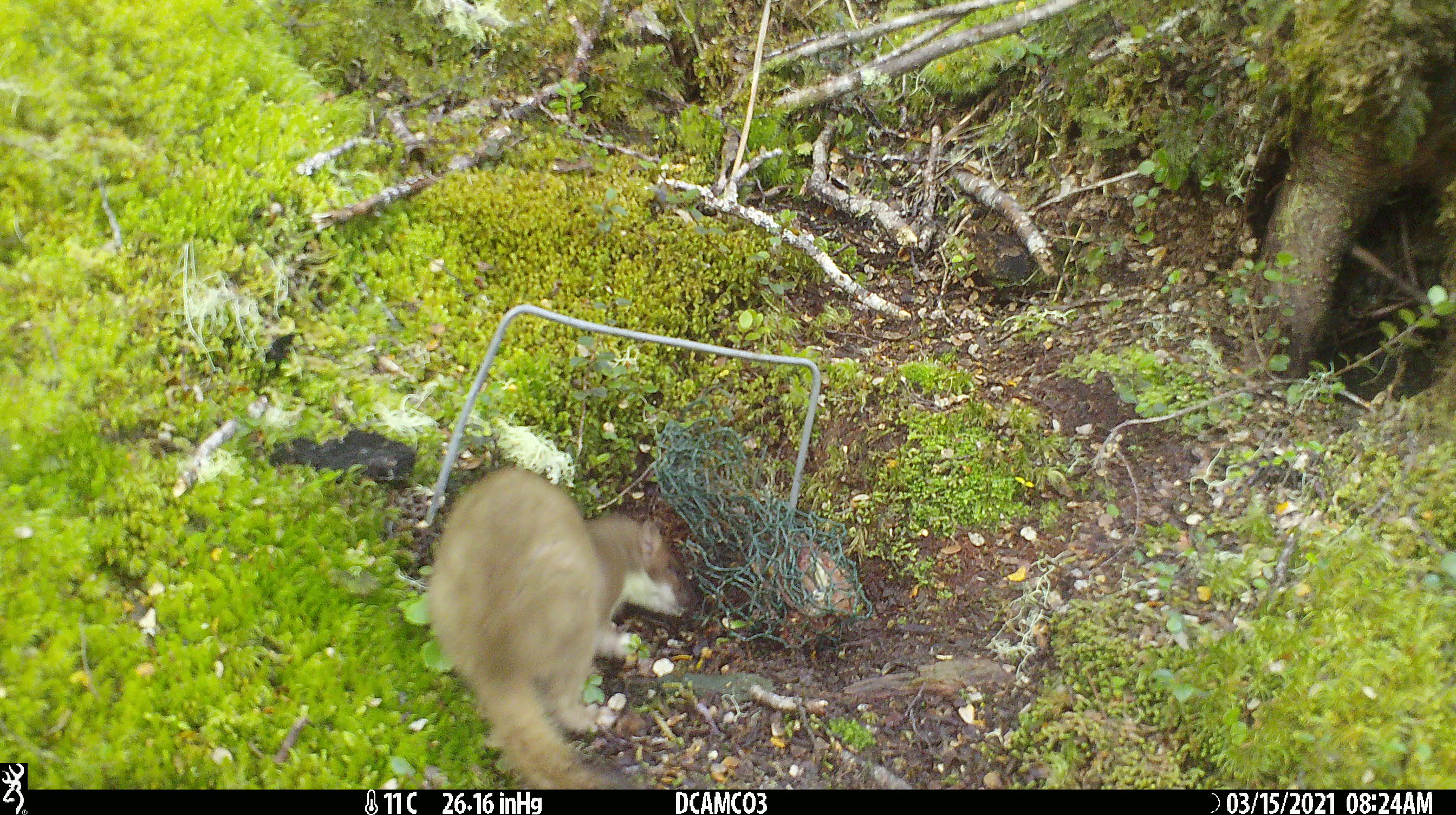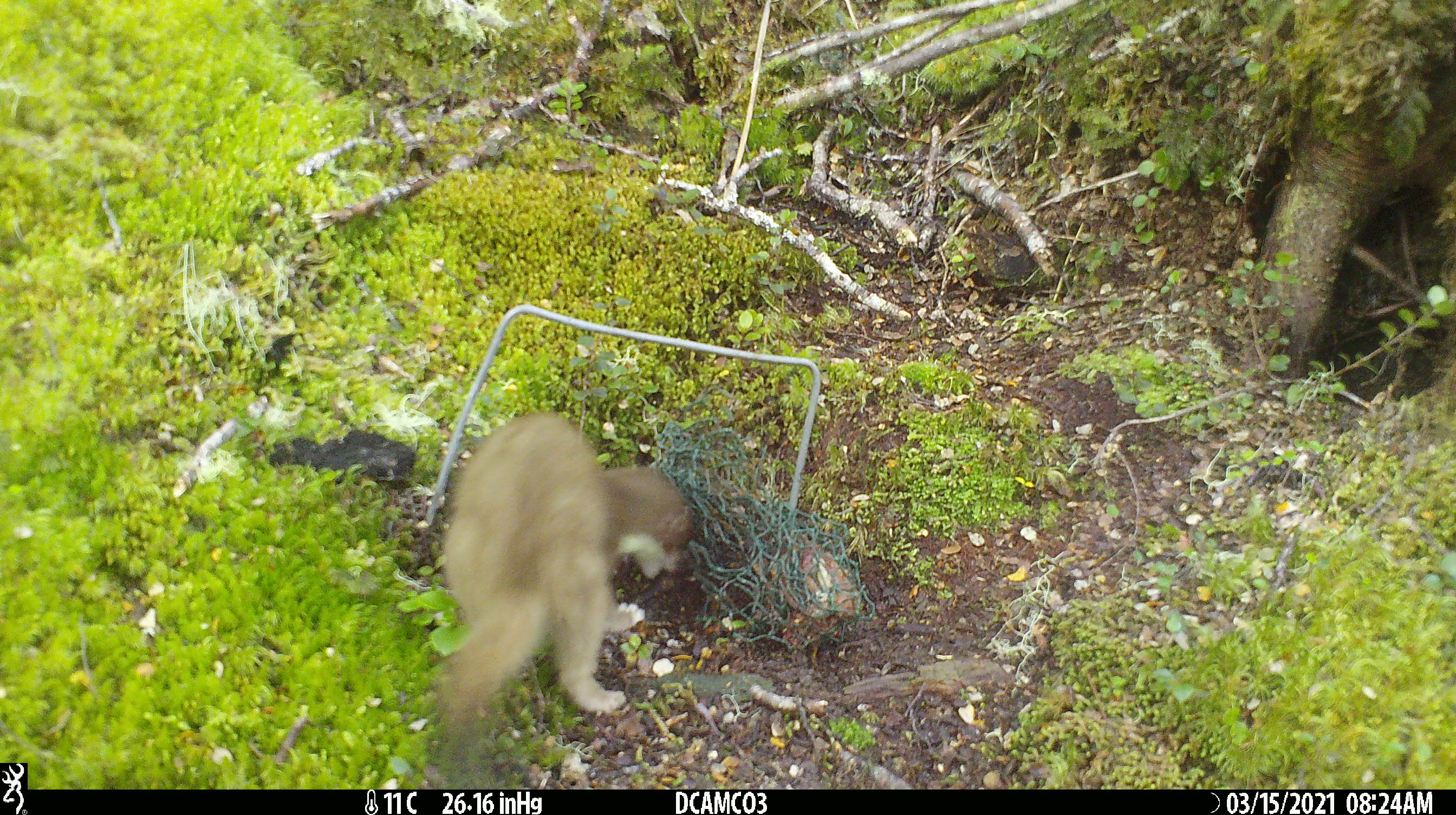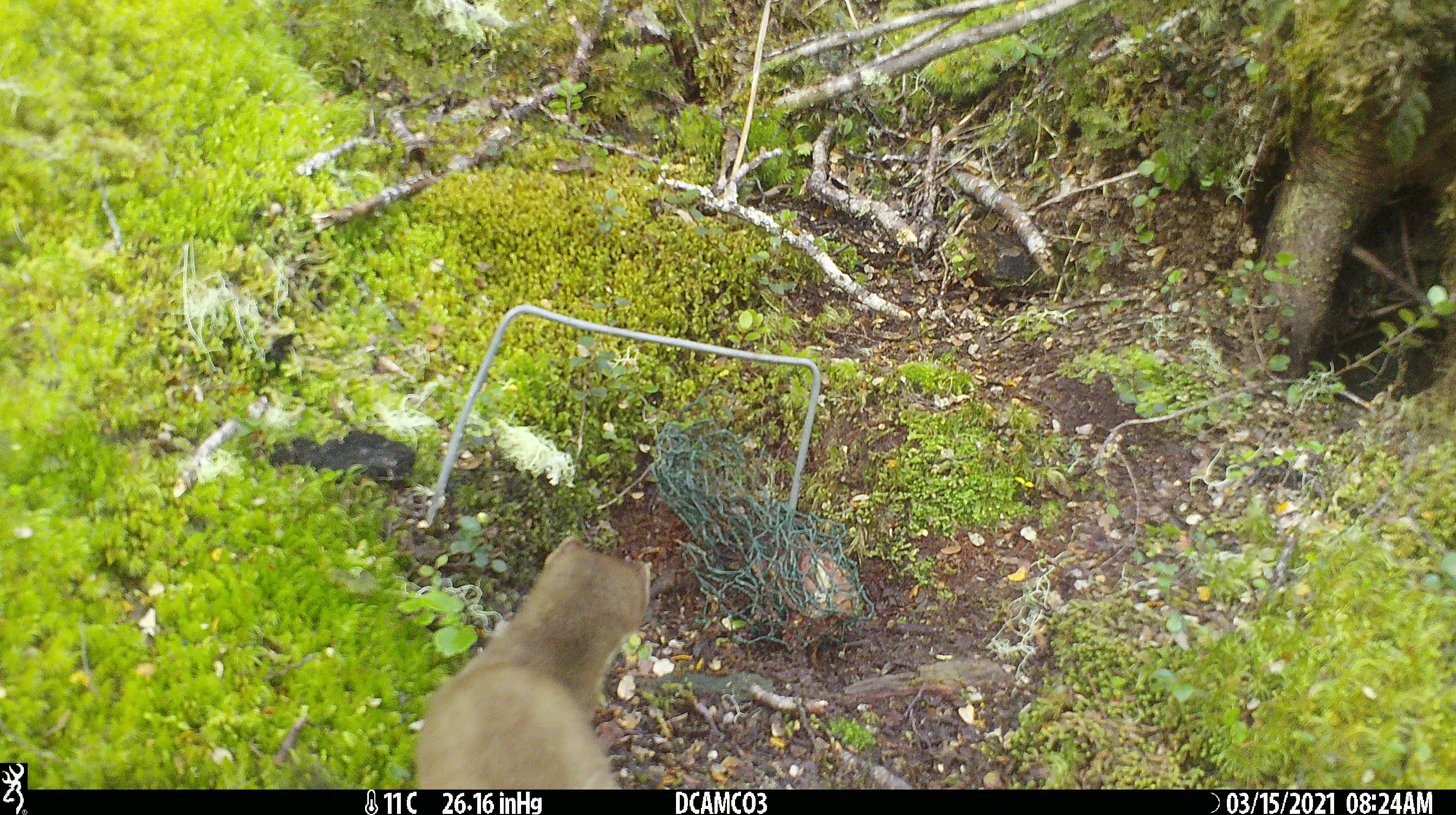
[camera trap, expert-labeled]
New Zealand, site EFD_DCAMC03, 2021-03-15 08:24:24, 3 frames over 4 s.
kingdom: Animalia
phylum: Chordata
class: Mammalia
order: Carnivora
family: Mustelidae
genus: Mustela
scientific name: Mustela erminea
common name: stoat